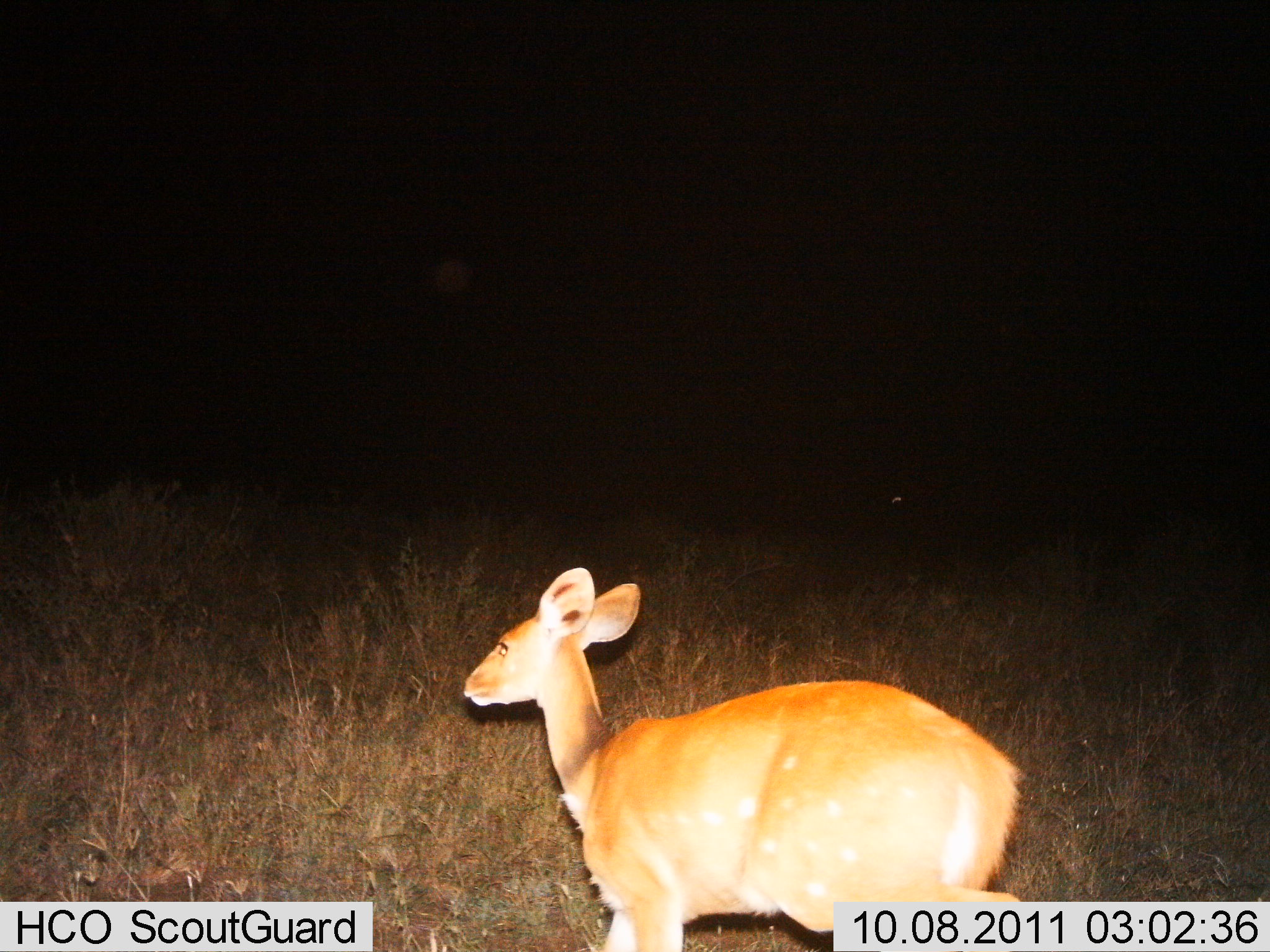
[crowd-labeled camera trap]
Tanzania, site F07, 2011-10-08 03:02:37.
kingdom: Animalia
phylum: Chordata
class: Mammalia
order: Artiodactyla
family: Bovidae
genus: Redunca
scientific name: Redunca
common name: reedbuck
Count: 1.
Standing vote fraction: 40%.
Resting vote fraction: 0%.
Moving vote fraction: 60%.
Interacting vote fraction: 0%.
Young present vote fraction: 0%.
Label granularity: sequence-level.